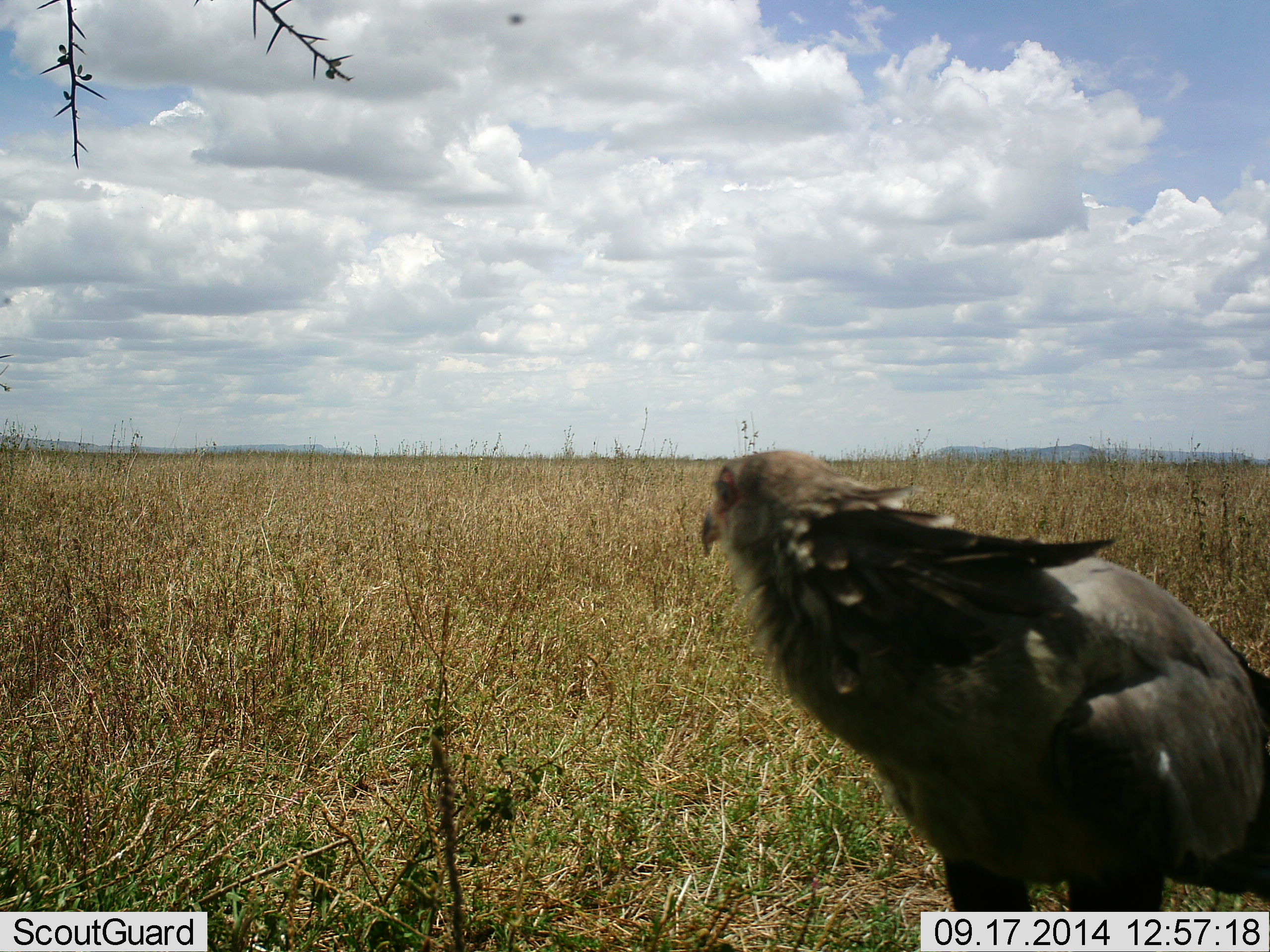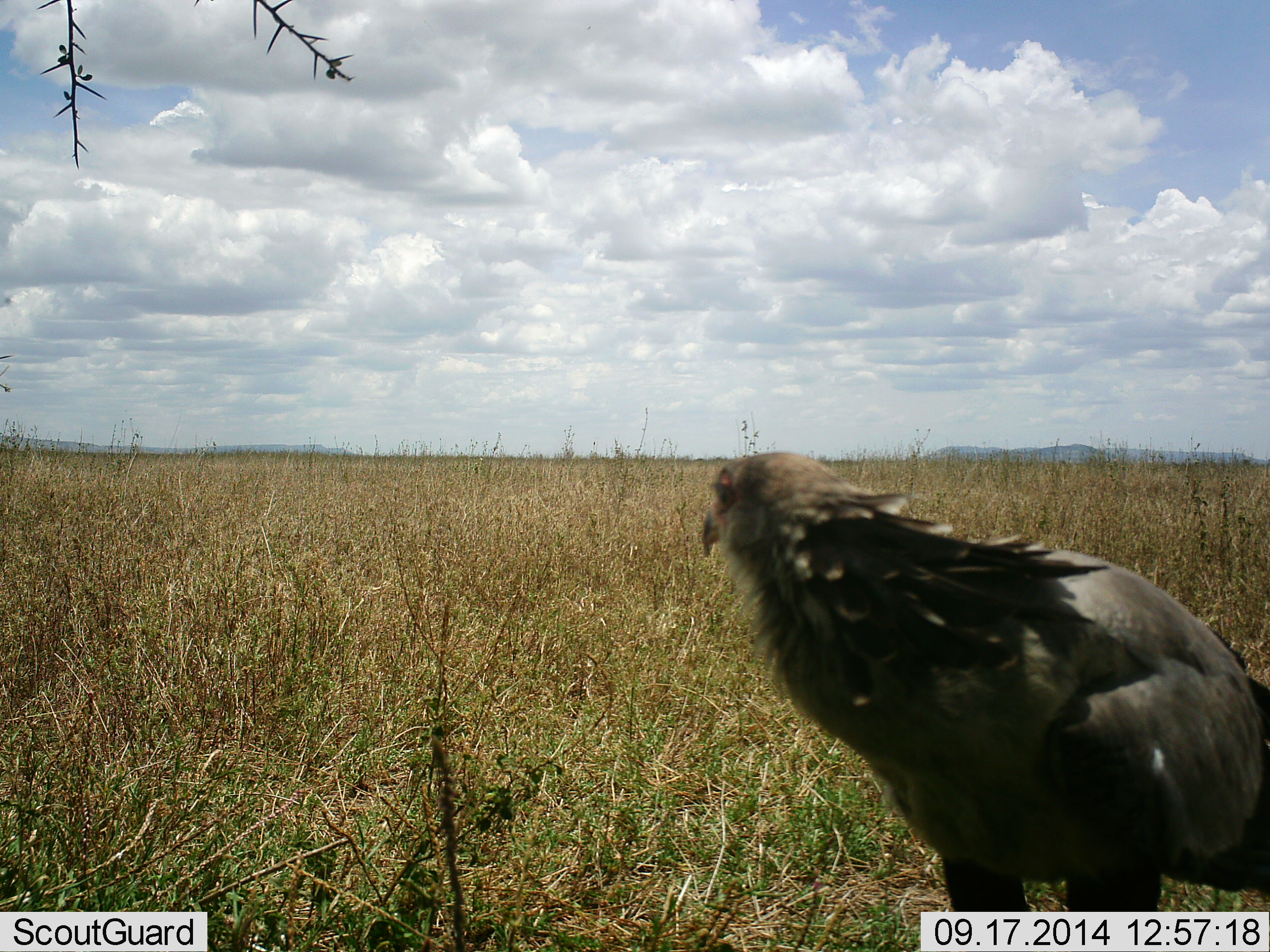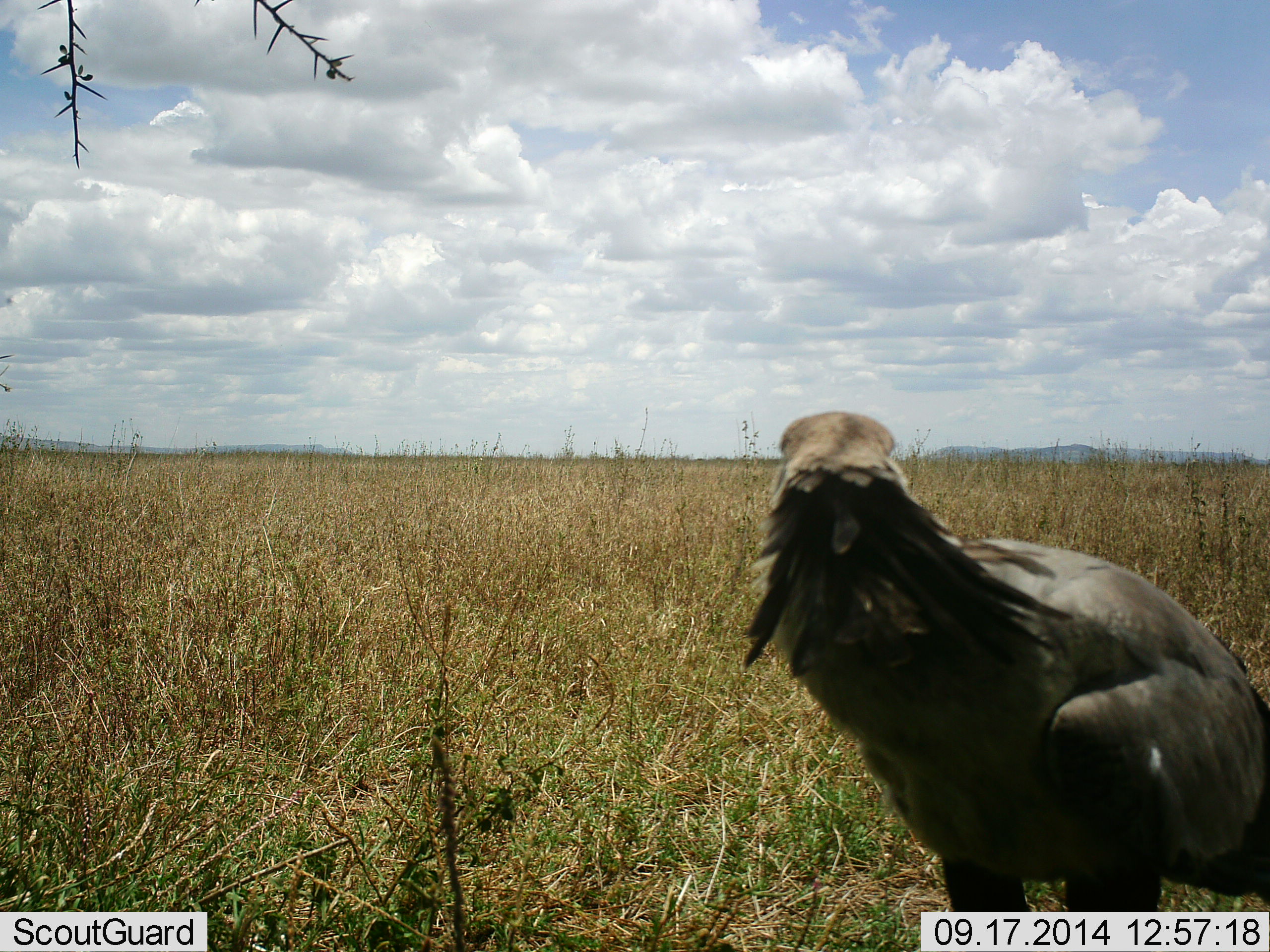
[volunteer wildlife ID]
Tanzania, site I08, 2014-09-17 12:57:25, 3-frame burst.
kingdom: Animalia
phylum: Chordata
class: Aves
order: Accipitriformes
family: Sagittariidae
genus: Sagittarius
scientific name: Sagittarius serpentarius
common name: secretary bird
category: secretarybird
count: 1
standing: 100%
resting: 0%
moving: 11%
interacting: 0%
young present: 0%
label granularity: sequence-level